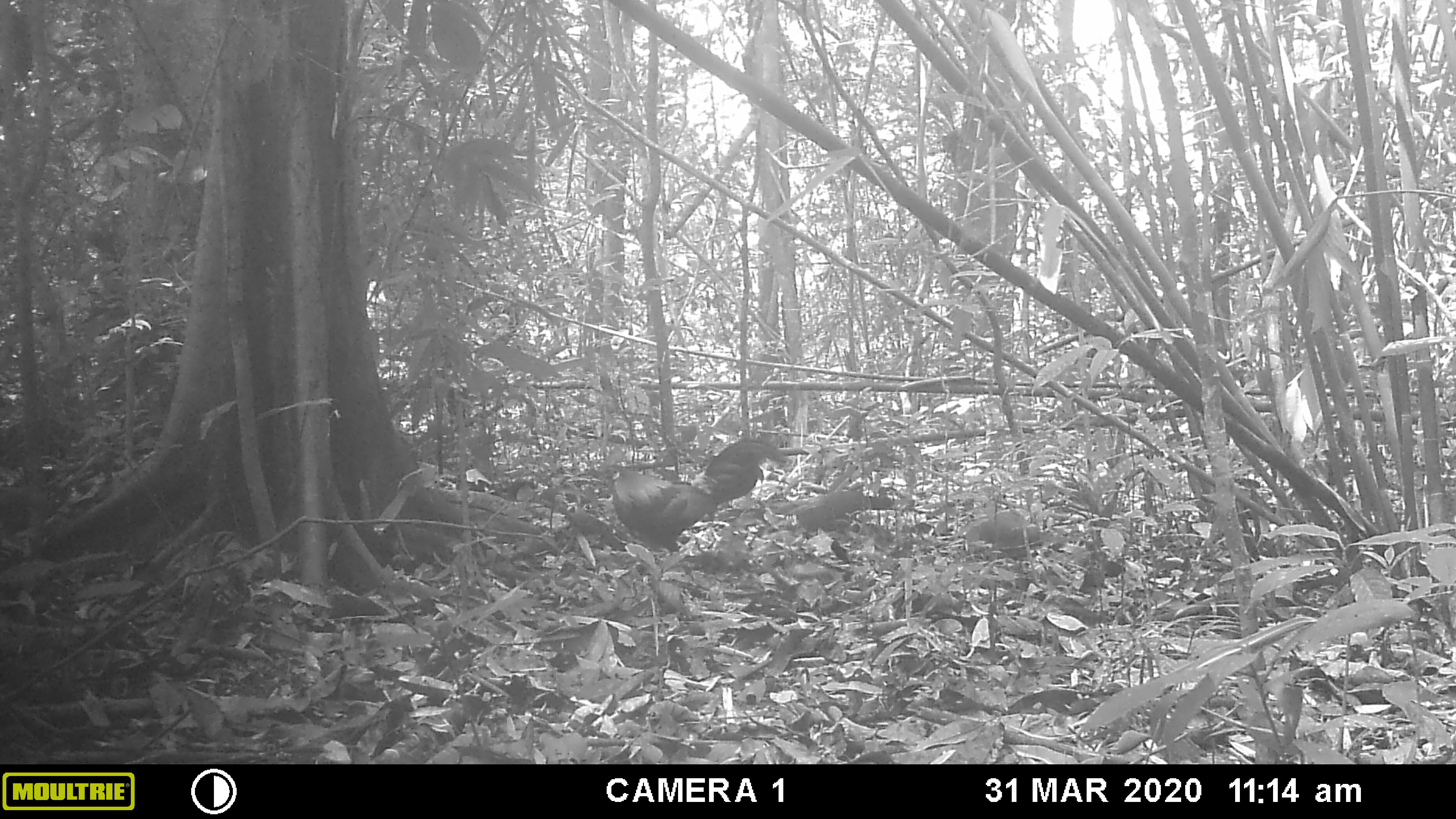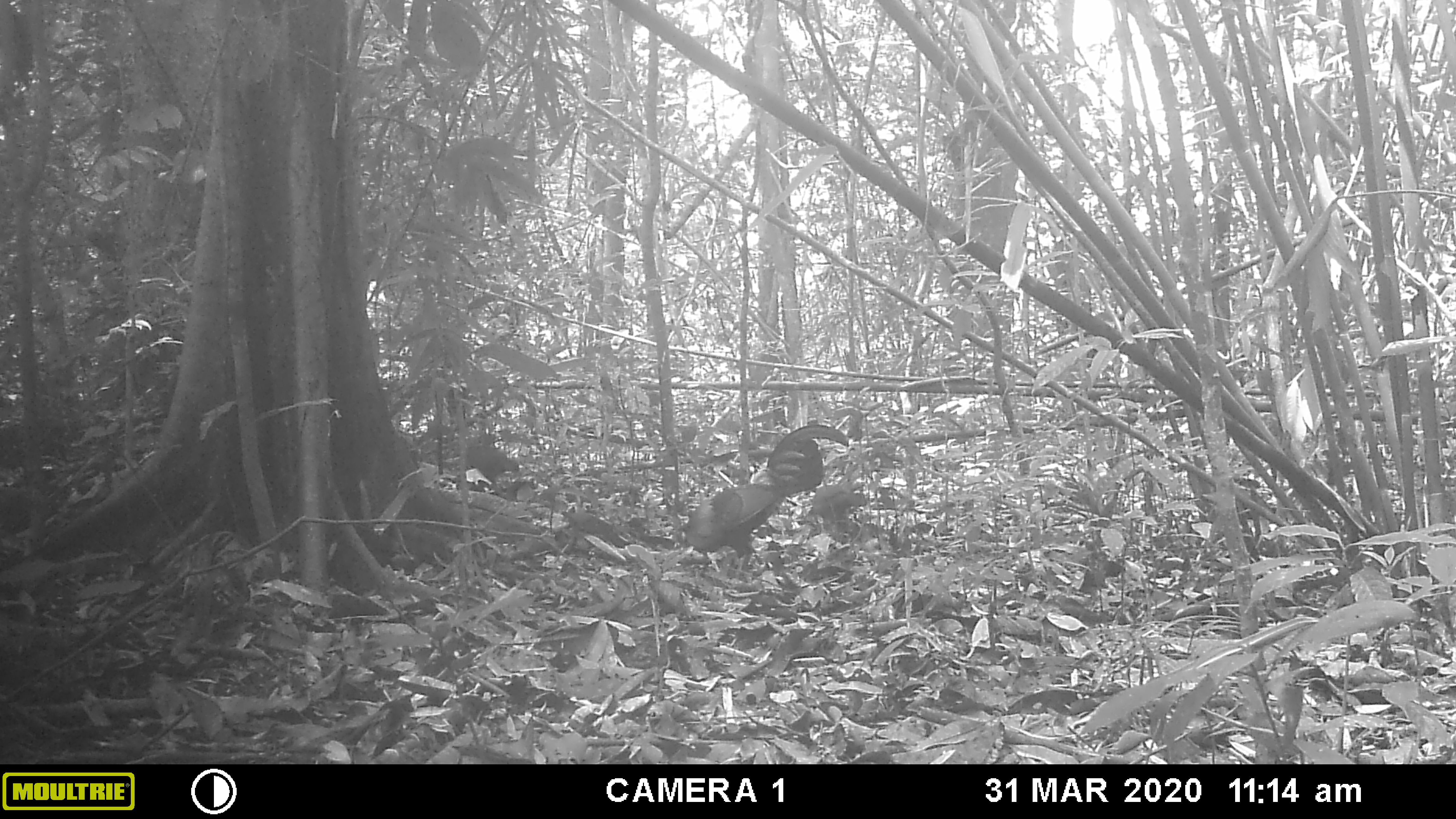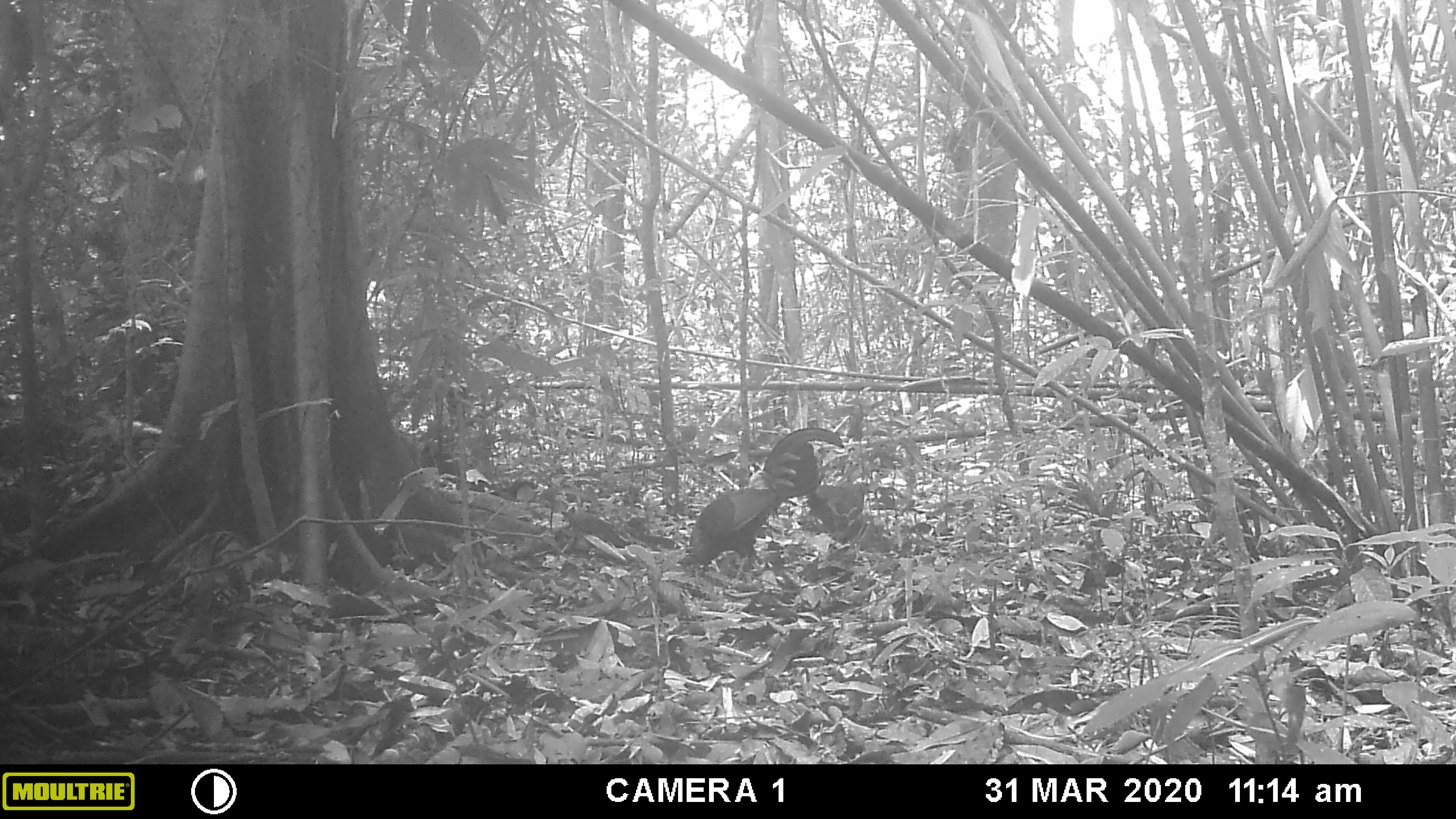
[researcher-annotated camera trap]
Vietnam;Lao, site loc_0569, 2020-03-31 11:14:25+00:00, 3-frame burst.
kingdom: Animalia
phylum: Chordata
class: Aves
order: Galliformes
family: Phasianidae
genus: Gallus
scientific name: Gallus gallus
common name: red junglefowl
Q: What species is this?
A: Red junglefowl (Gallus gallus).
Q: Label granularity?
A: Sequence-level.